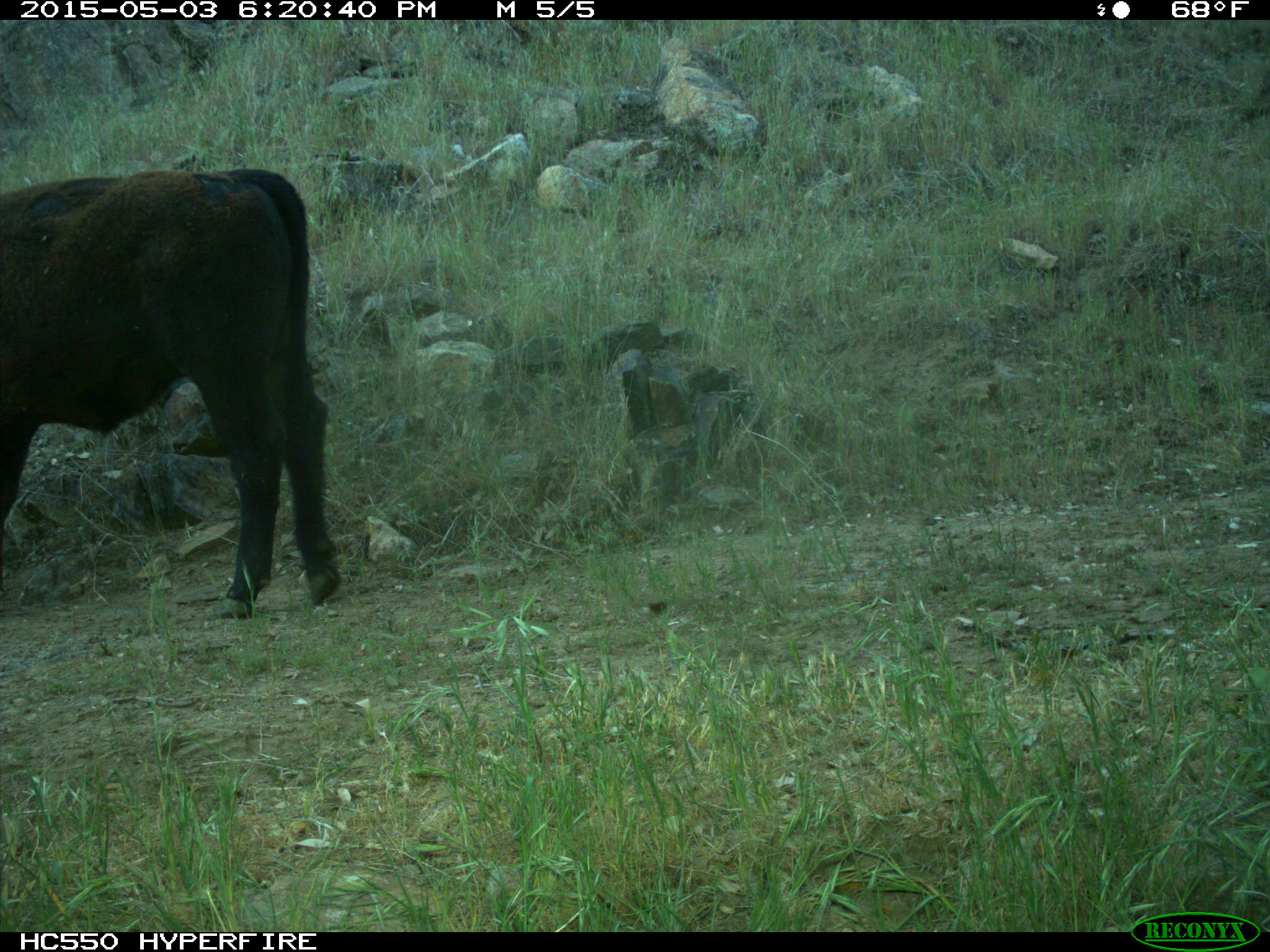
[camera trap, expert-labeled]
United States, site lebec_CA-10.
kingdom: Animalia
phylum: Chordata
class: Mammalia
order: Artiodactyla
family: Bovidae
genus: Bos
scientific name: Bos taurus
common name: domestic cow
Bos taurus (domestic cow).